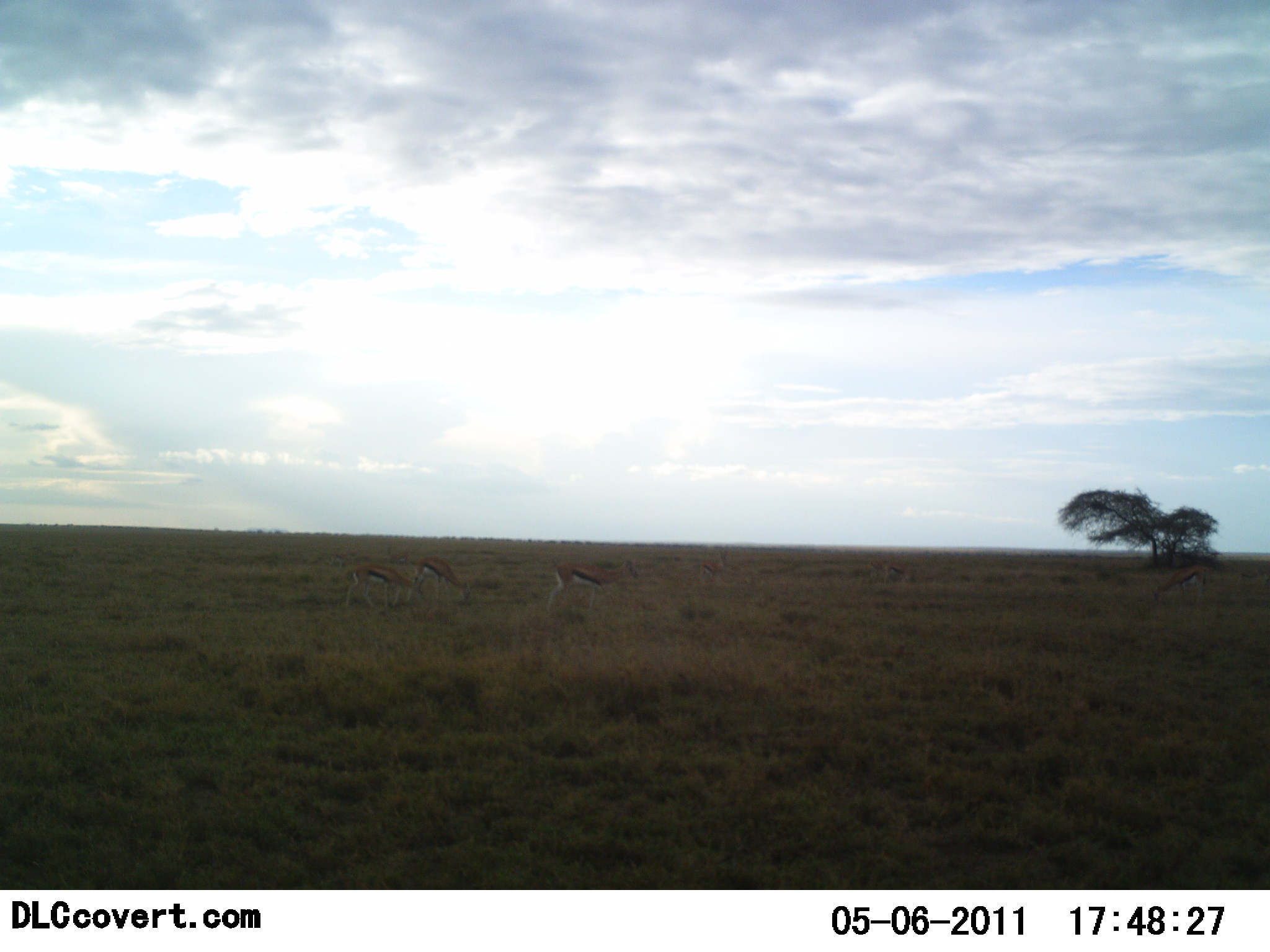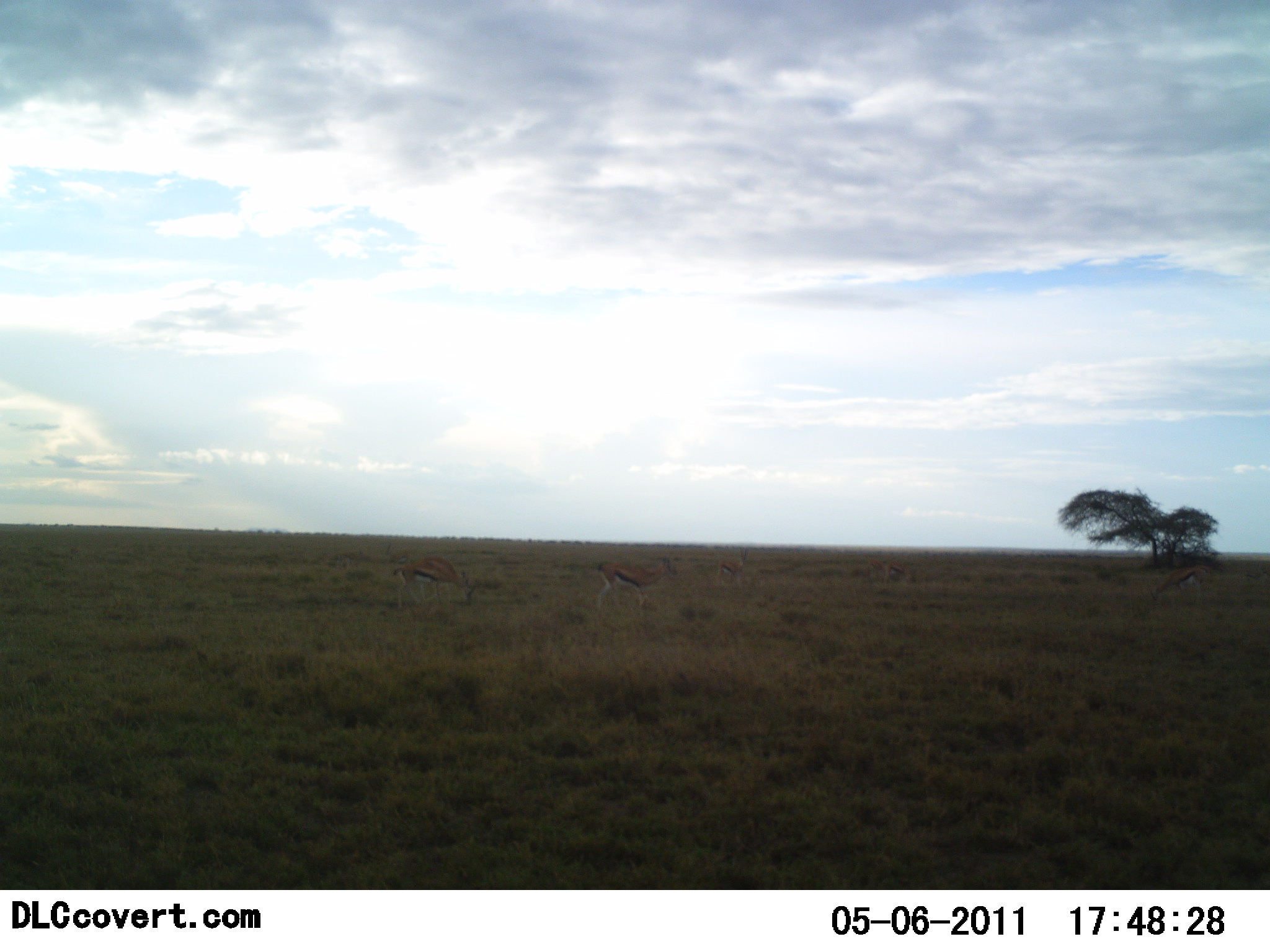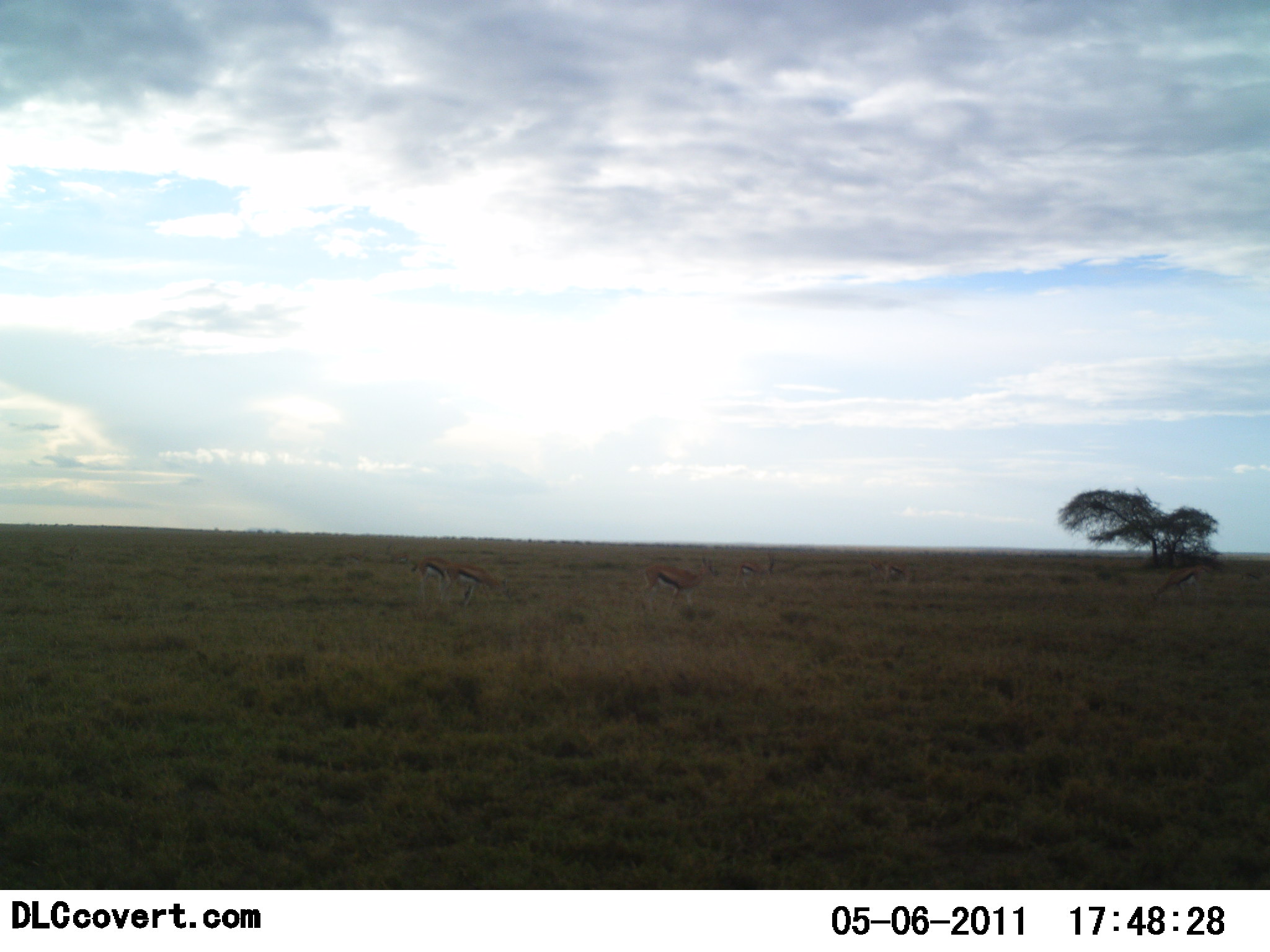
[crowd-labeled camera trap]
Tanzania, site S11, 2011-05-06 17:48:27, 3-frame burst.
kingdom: Animalia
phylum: Chordata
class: Mammalia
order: Artiodactyla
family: Bovidae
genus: Eudorcas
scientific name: Eudorcas thomsonii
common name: thomson's gazelle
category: gazellethomsons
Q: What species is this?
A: Gazellethomsons (thomson's gazelle) (Eudorcas thomsonii).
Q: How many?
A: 4.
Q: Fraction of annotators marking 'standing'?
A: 46%.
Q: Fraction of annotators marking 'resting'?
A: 0%.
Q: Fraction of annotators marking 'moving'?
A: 62%.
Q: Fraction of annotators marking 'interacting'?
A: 0%.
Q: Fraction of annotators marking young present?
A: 0%.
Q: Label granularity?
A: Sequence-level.